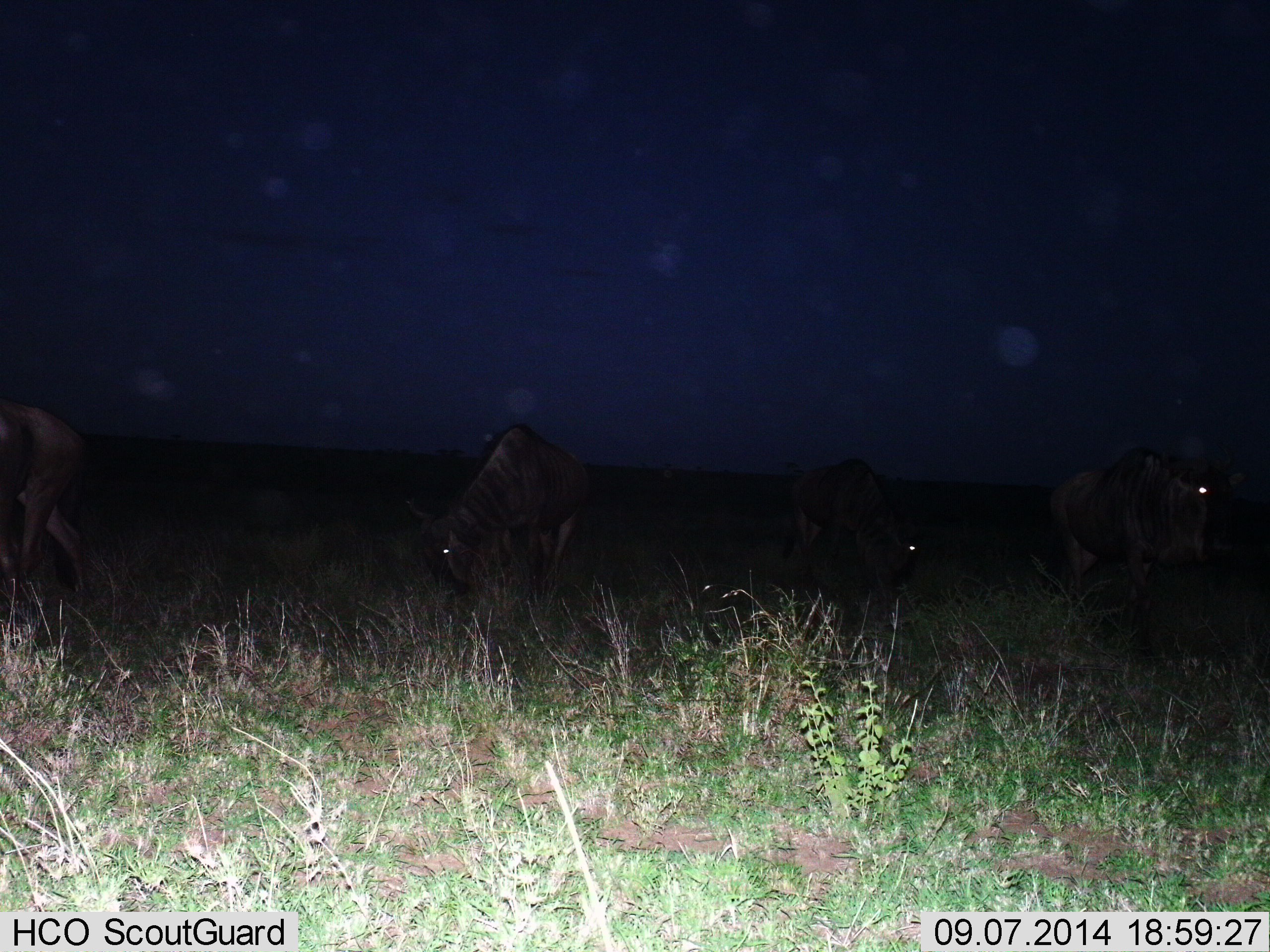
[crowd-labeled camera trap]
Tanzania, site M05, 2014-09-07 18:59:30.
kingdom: Animalia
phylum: Chordata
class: Mammalia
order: Artiodactyla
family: Bovidae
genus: Connochaetes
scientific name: Connochaetes taurinus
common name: blue wildebeest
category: wildebeest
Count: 4.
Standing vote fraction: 40%.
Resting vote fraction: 0%.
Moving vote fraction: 40%.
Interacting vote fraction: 0%.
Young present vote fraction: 0%.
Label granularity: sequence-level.